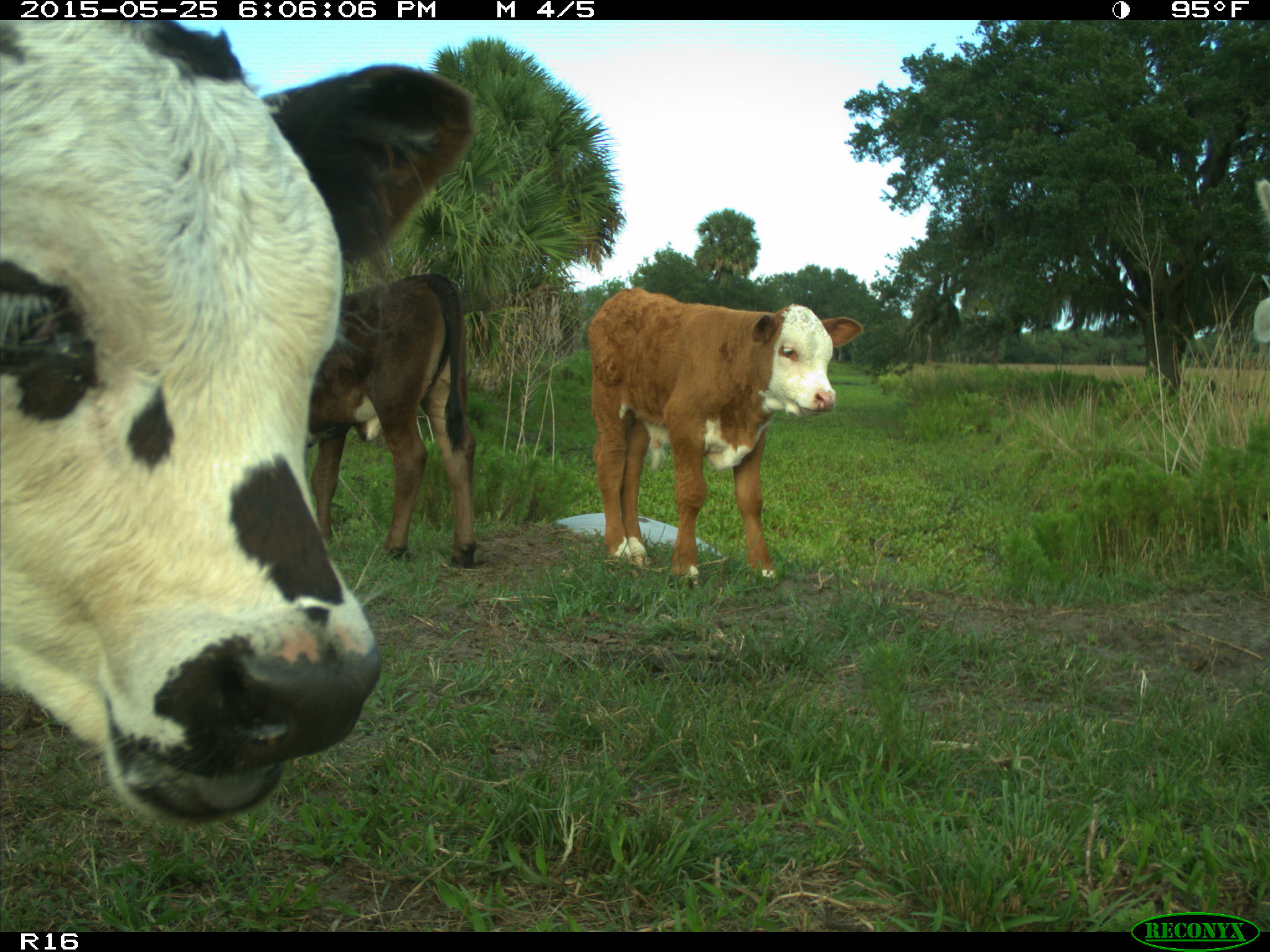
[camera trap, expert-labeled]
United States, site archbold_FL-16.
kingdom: Animalia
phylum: Chordata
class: Mammalia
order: Artiodactyla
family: Bovidae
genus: Bos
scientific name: Bos taurus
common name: domestic cow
Bos taurus (domestic cow).